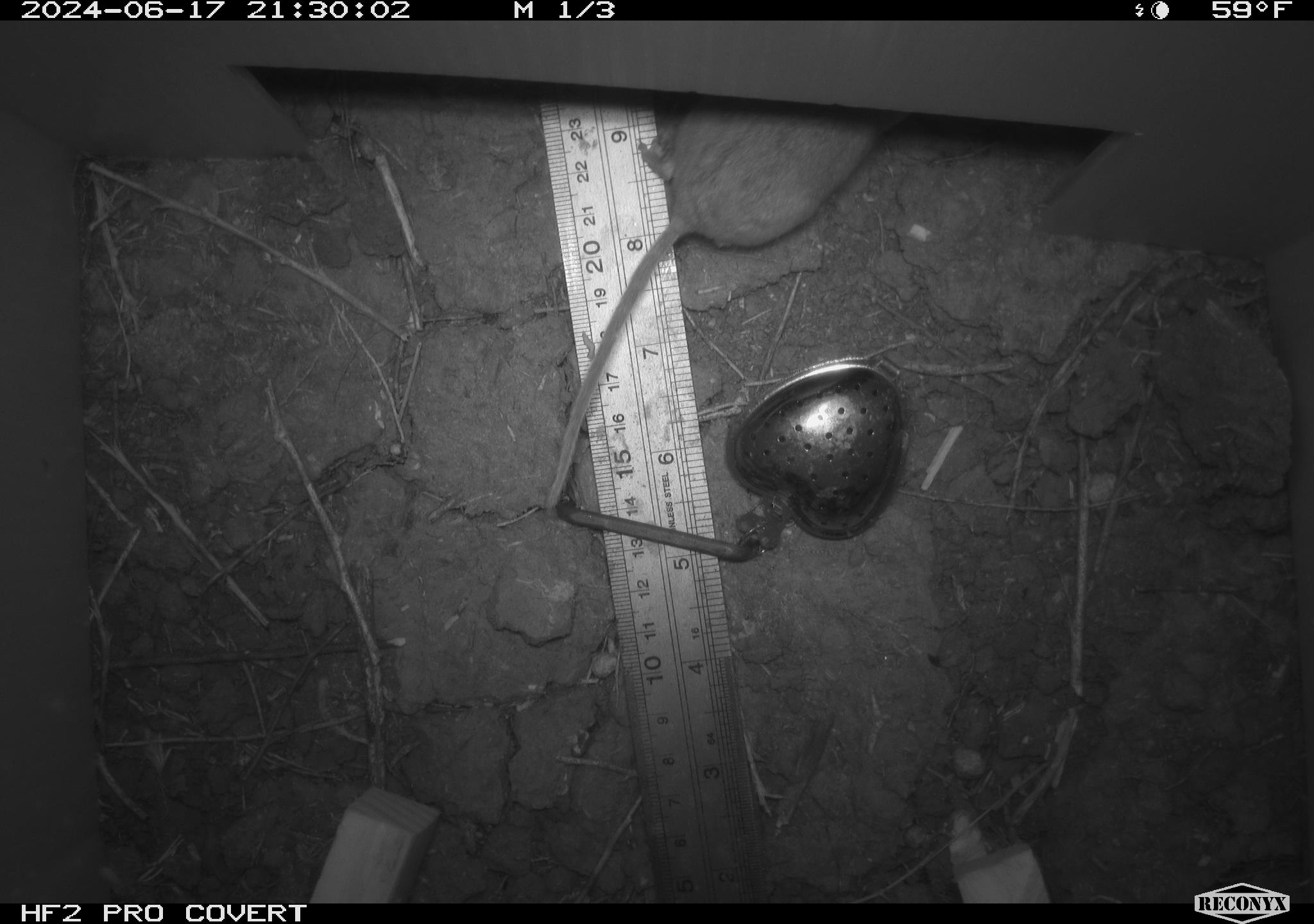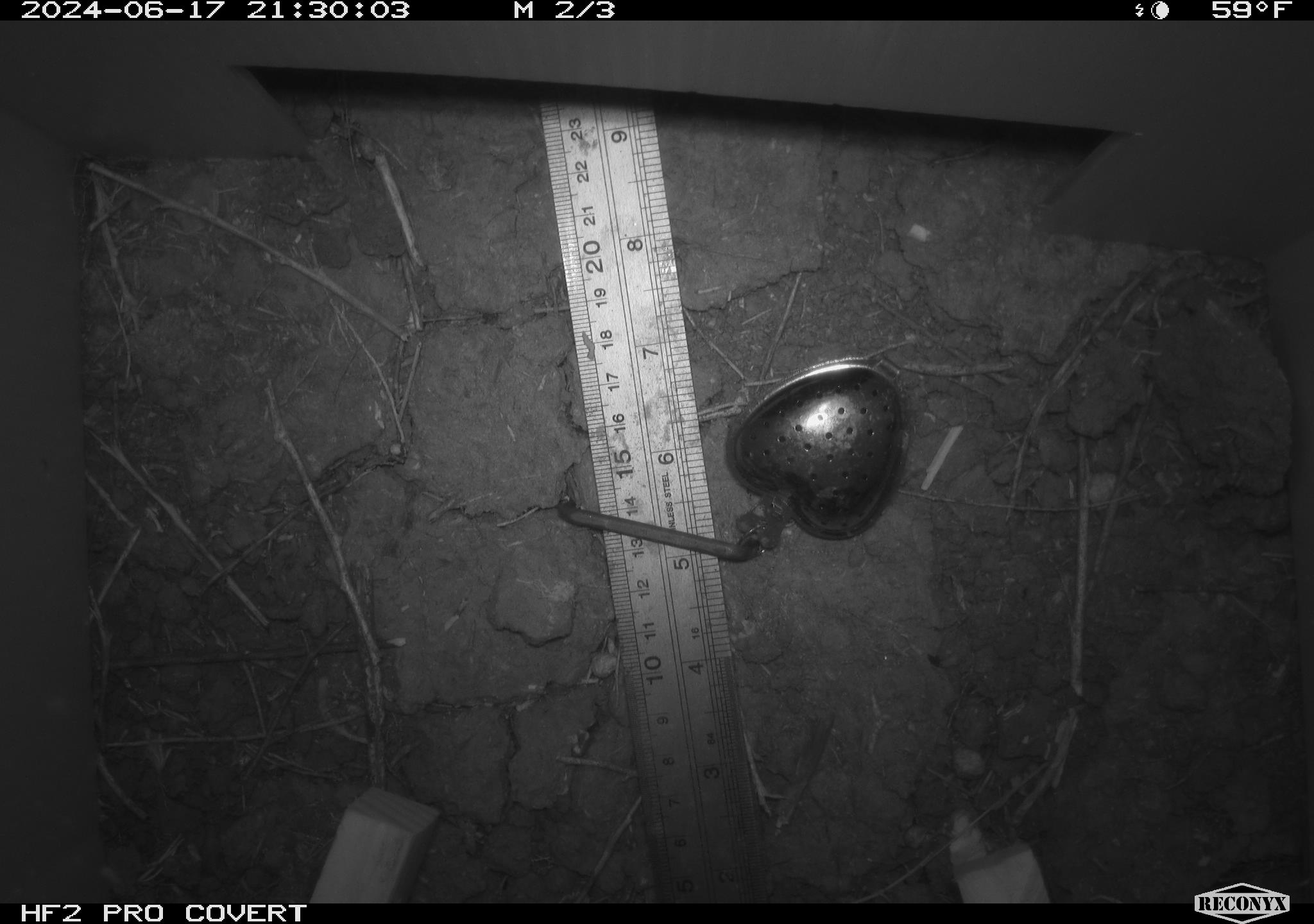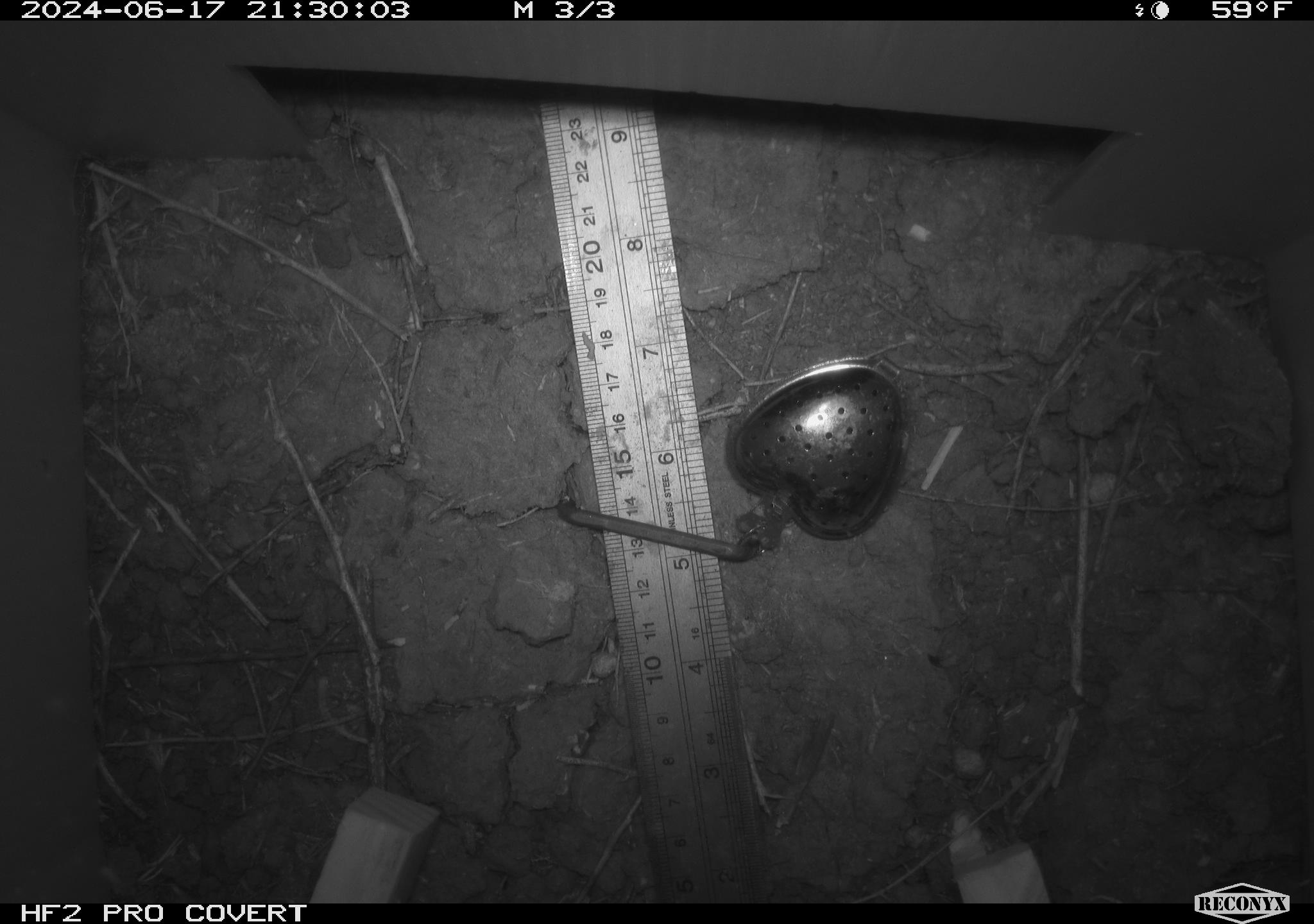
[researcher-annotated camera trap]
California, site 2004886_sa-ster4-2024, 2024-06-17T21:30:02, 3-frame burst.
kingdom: Animalia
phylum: Chordata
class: Mammalia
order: Rodentia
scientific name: Rodentia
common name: mouse species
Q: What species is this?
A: Mouse species (Rodentia).